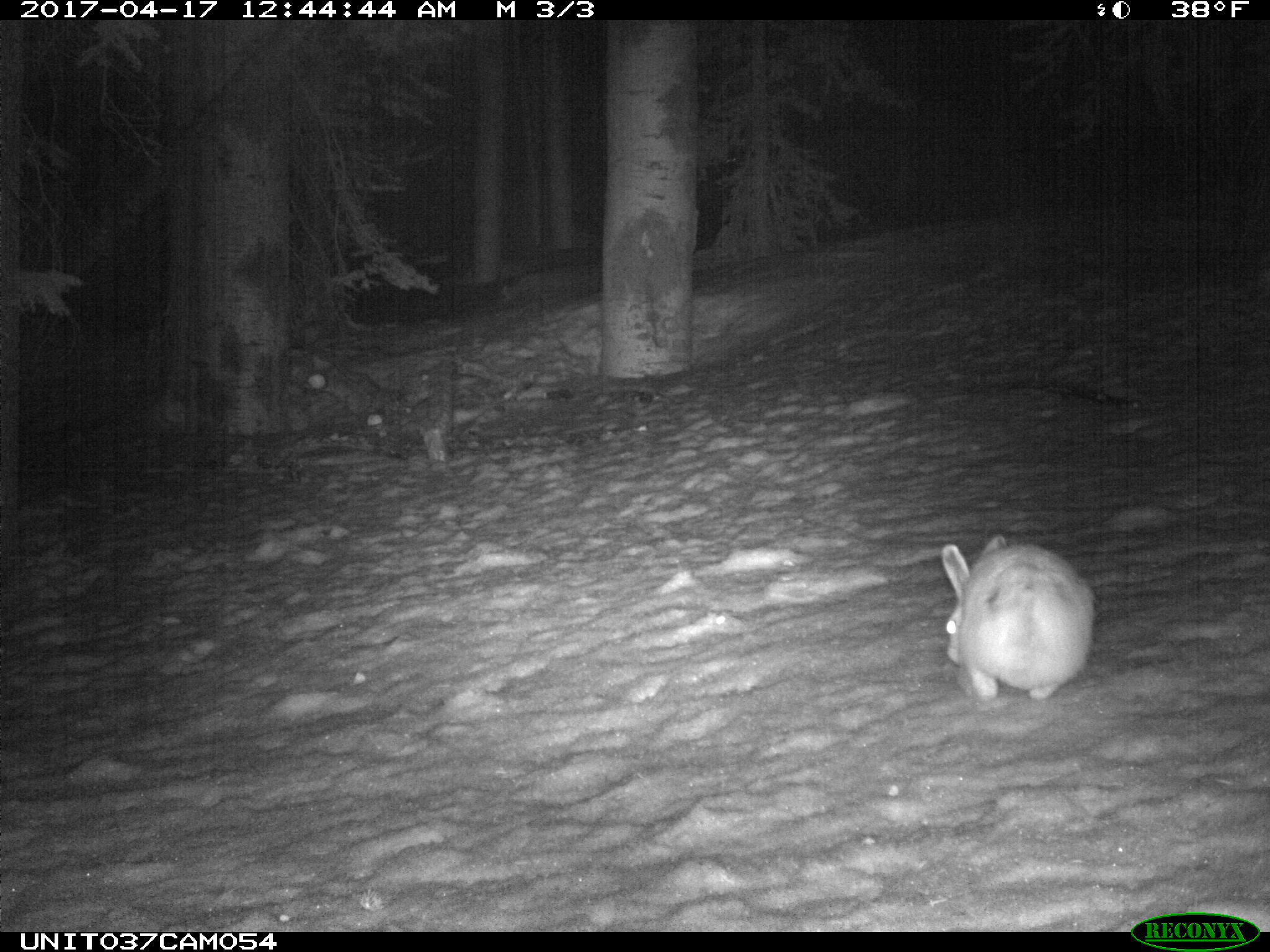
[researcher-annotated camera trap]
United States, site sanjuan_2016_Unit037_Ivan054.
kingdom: Animalia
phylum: Chordata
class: Mammalia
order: Lagomorpha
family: Leporidae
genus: Lepus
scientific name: Lepus americanus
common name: snowshoe hare